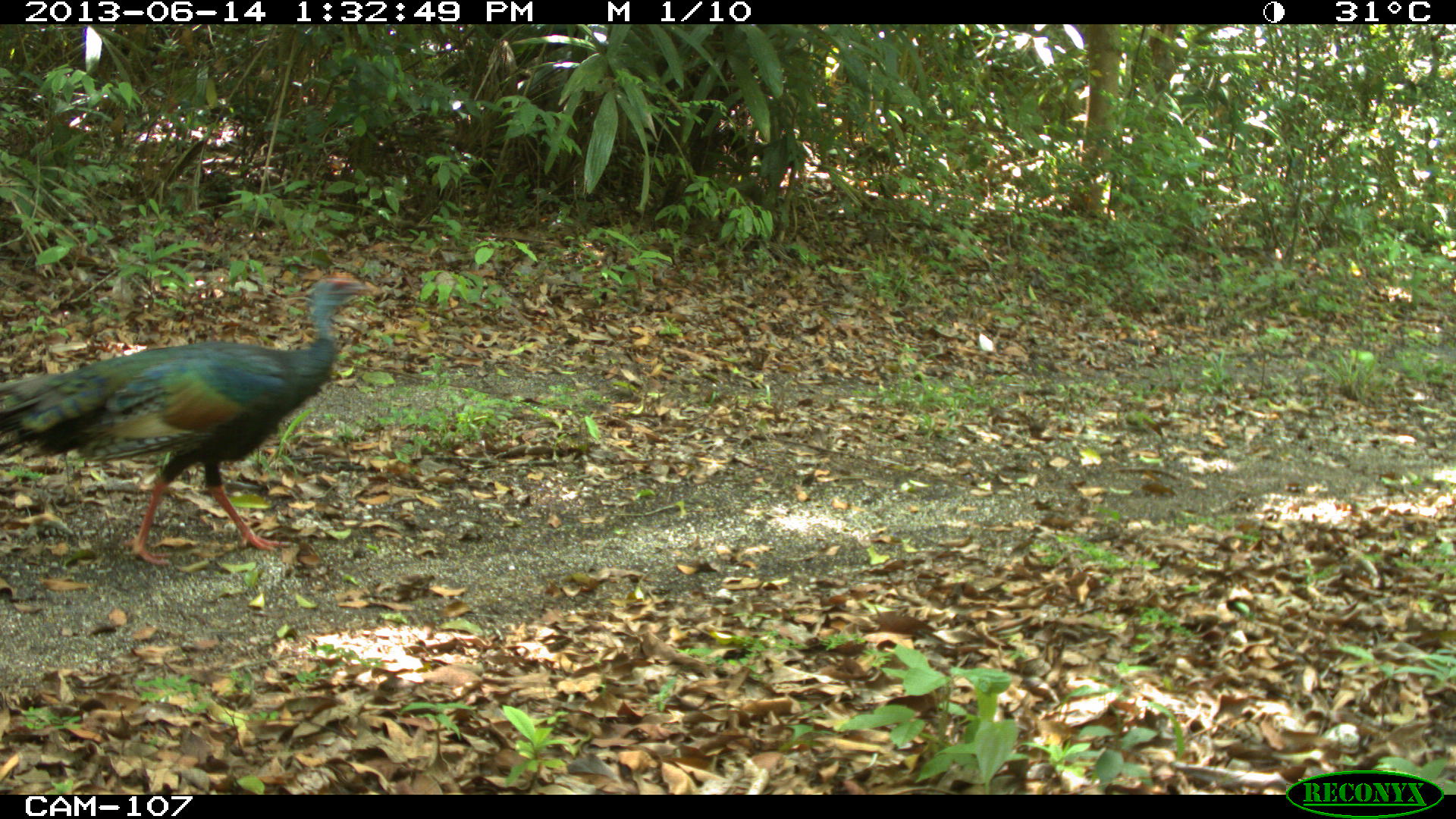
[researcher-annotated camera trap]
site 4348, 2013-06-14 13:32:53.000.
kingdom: Animalia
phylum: Chordata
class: Aves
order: Galliformes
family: Phasianidae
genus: Meleagris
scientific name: Meleagris ocellata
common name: ocellated turkey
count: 1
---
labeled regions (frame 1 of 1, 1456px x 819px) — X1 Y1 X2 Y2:
meleagris ocellata: 1 269 366 565